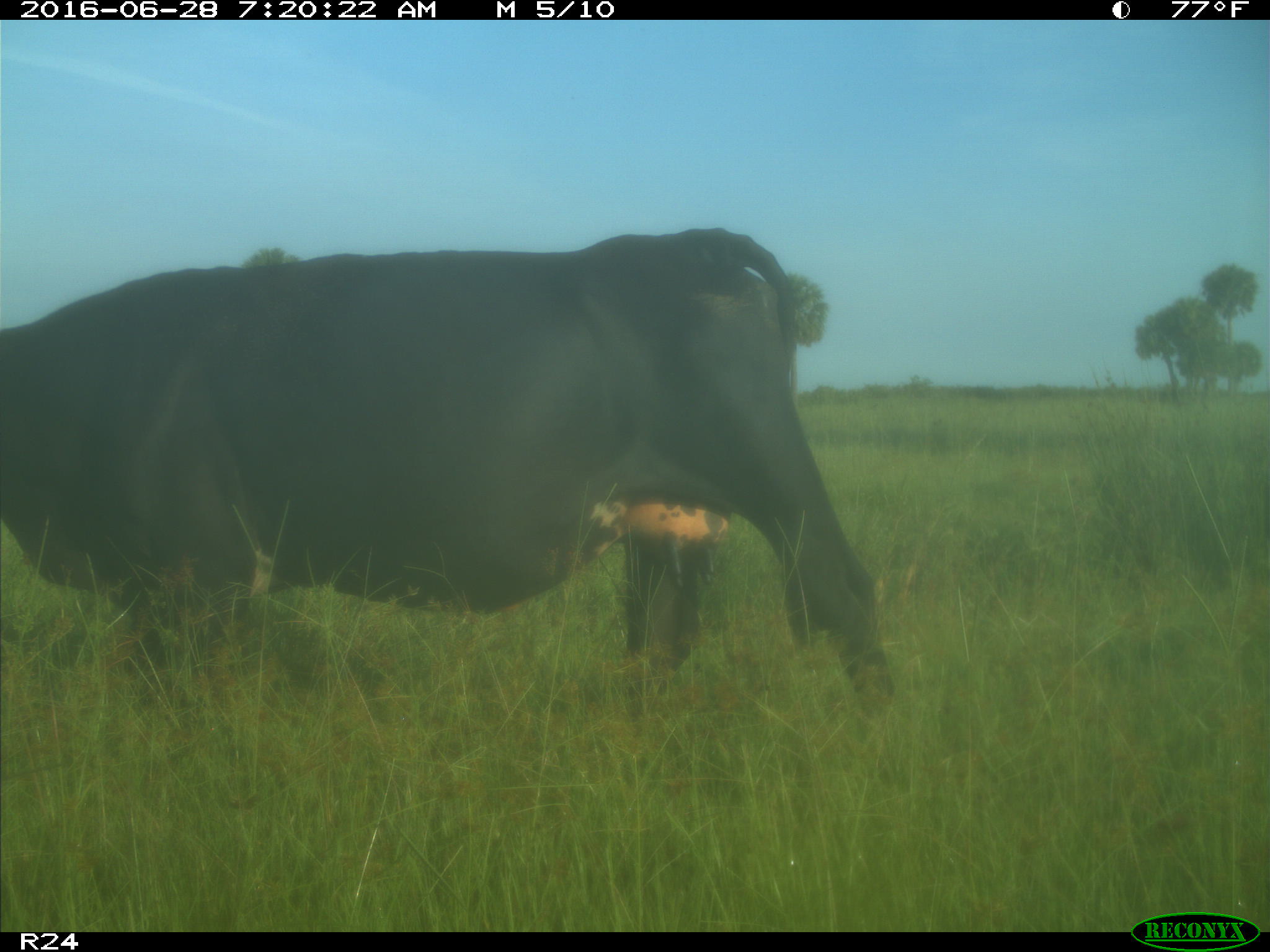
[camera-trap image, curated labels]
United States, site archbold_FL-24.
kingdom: Animalia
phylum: Chordata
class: Mammalia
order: Artiodactyla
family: Bovidae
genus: Bos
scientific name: Bos taurus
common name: domestic cow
Bos taurus (domestic cow).